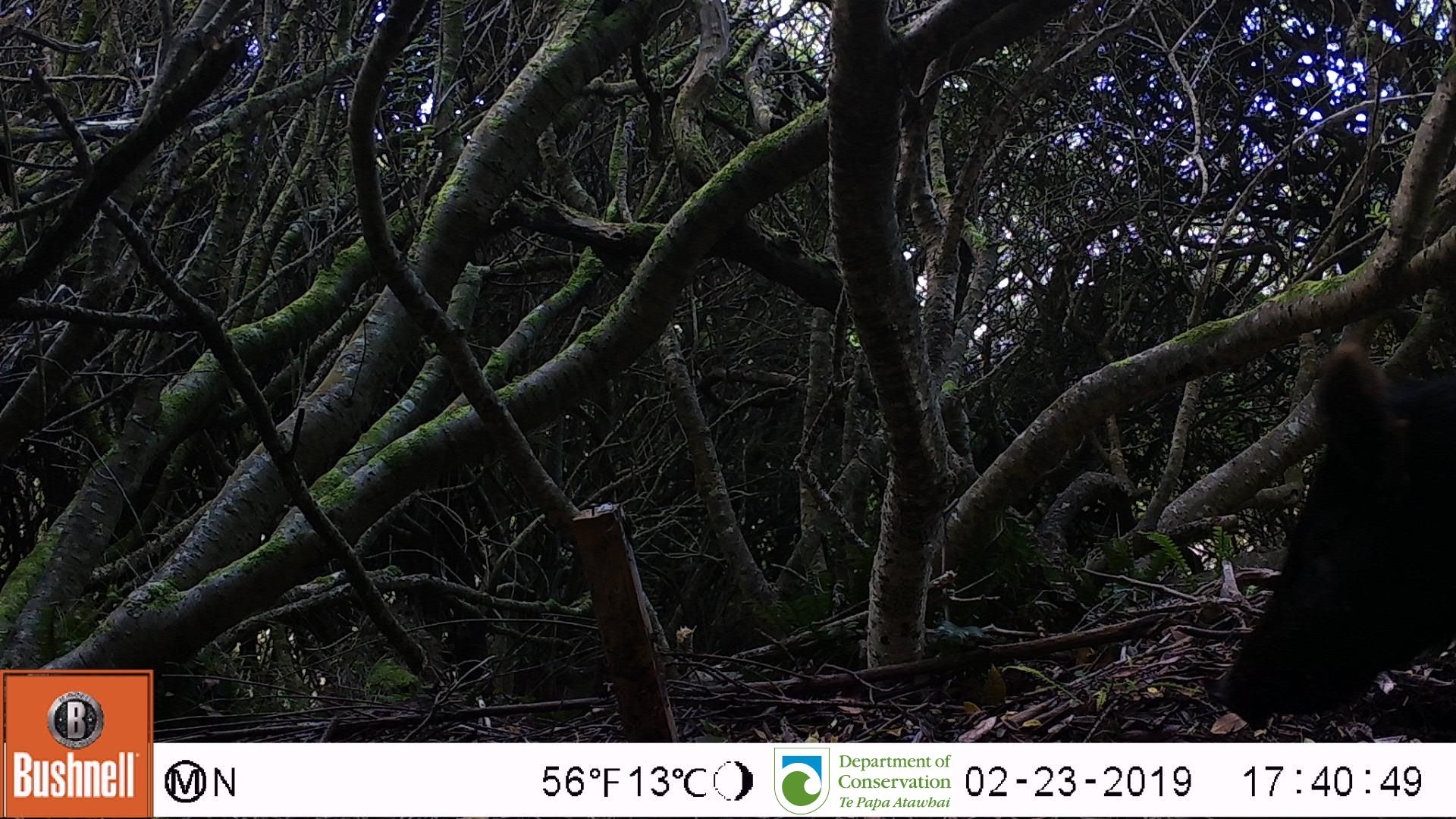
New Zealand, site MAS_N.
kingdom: Animalia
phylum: Chordata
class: Mammalia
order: Artiodactyla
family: Suidae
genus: Sus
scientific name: Sus scrofa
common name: pig